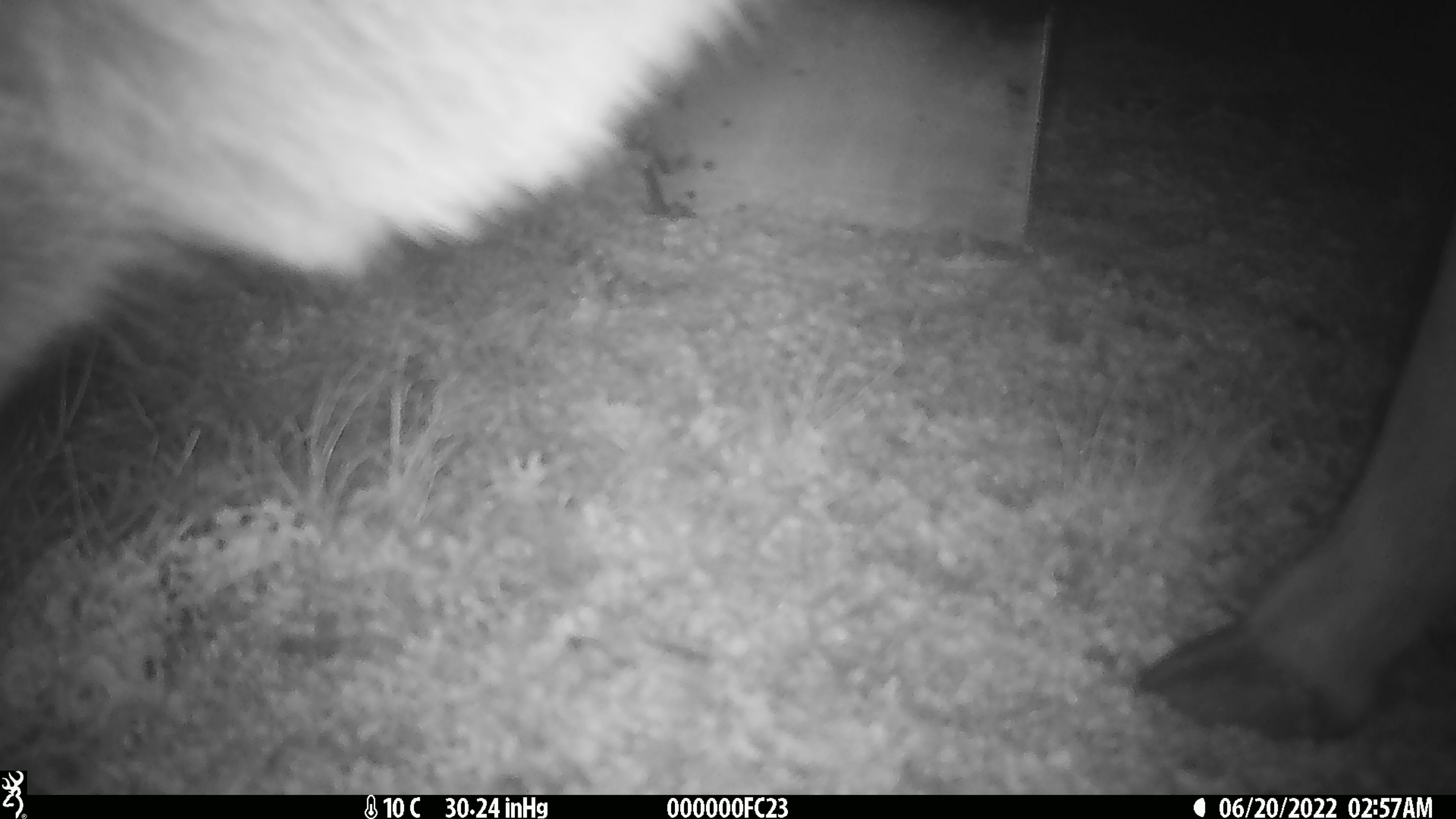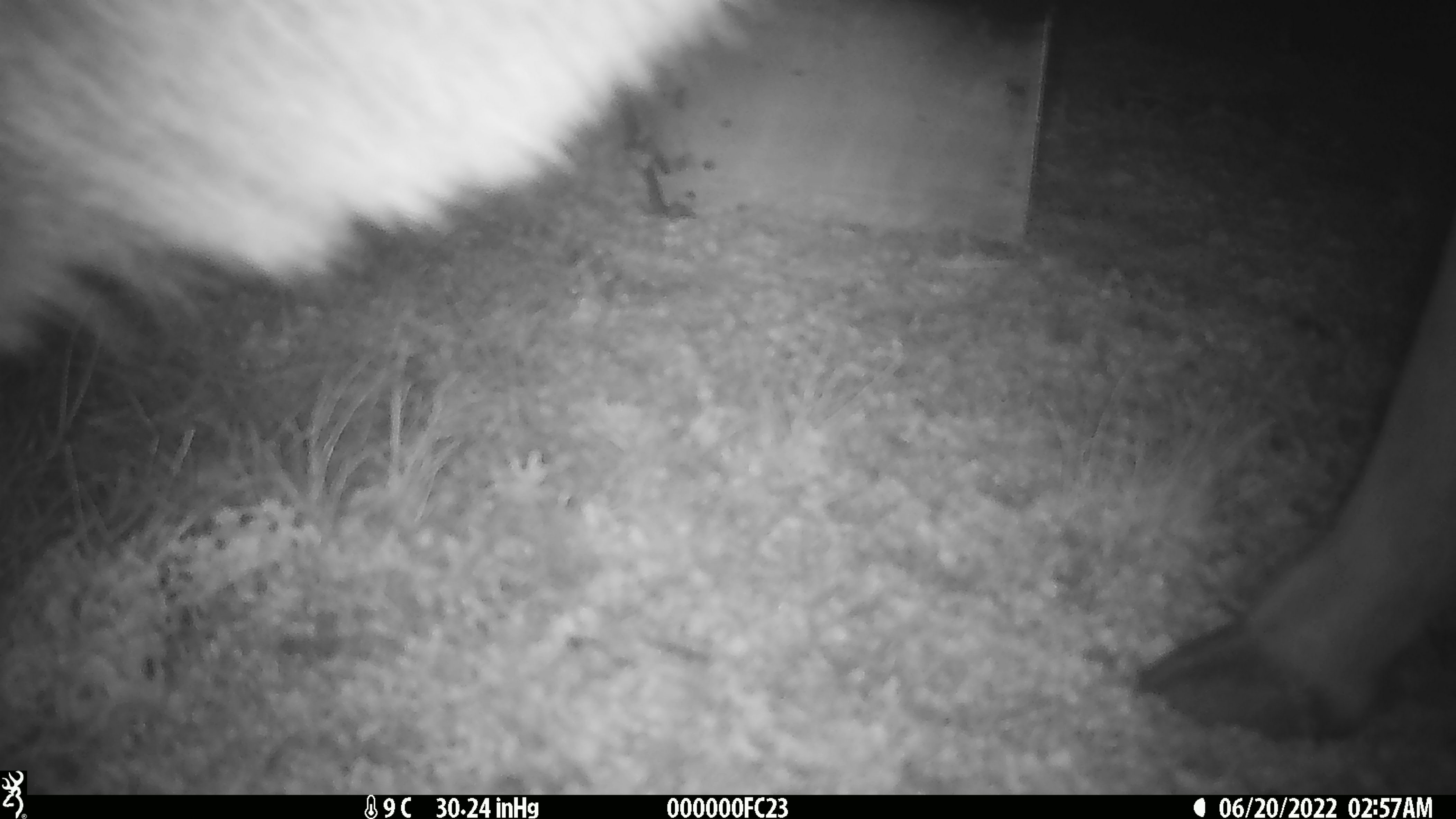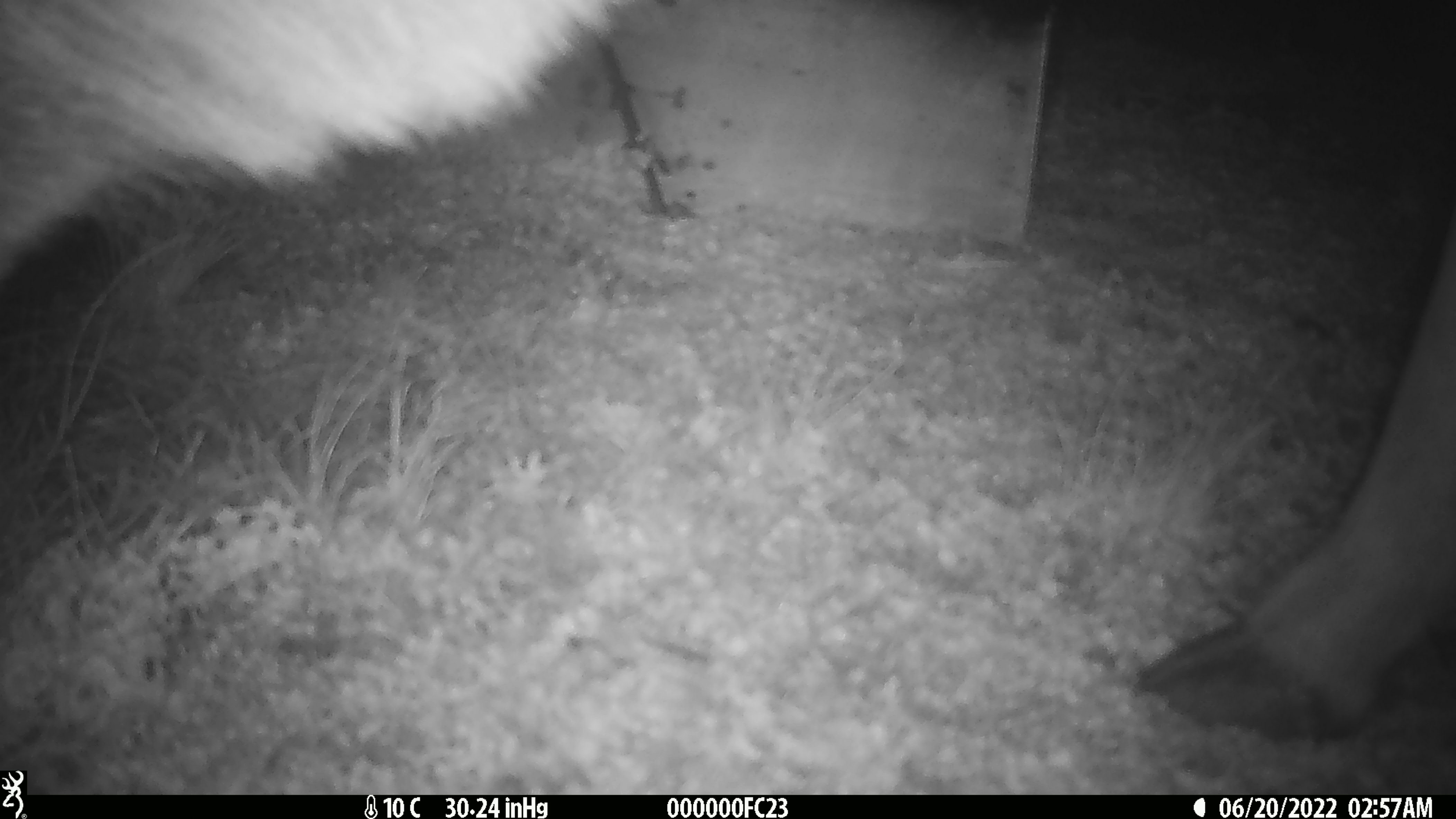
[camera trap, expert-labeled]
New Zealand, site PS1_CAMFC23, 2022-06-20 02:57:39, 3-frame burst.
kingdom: Animalia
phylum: Chordata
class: Mammalia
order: Artiodactyla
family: Cervidae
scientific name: Cervidae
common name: deer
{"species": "deer (Cervidae)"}